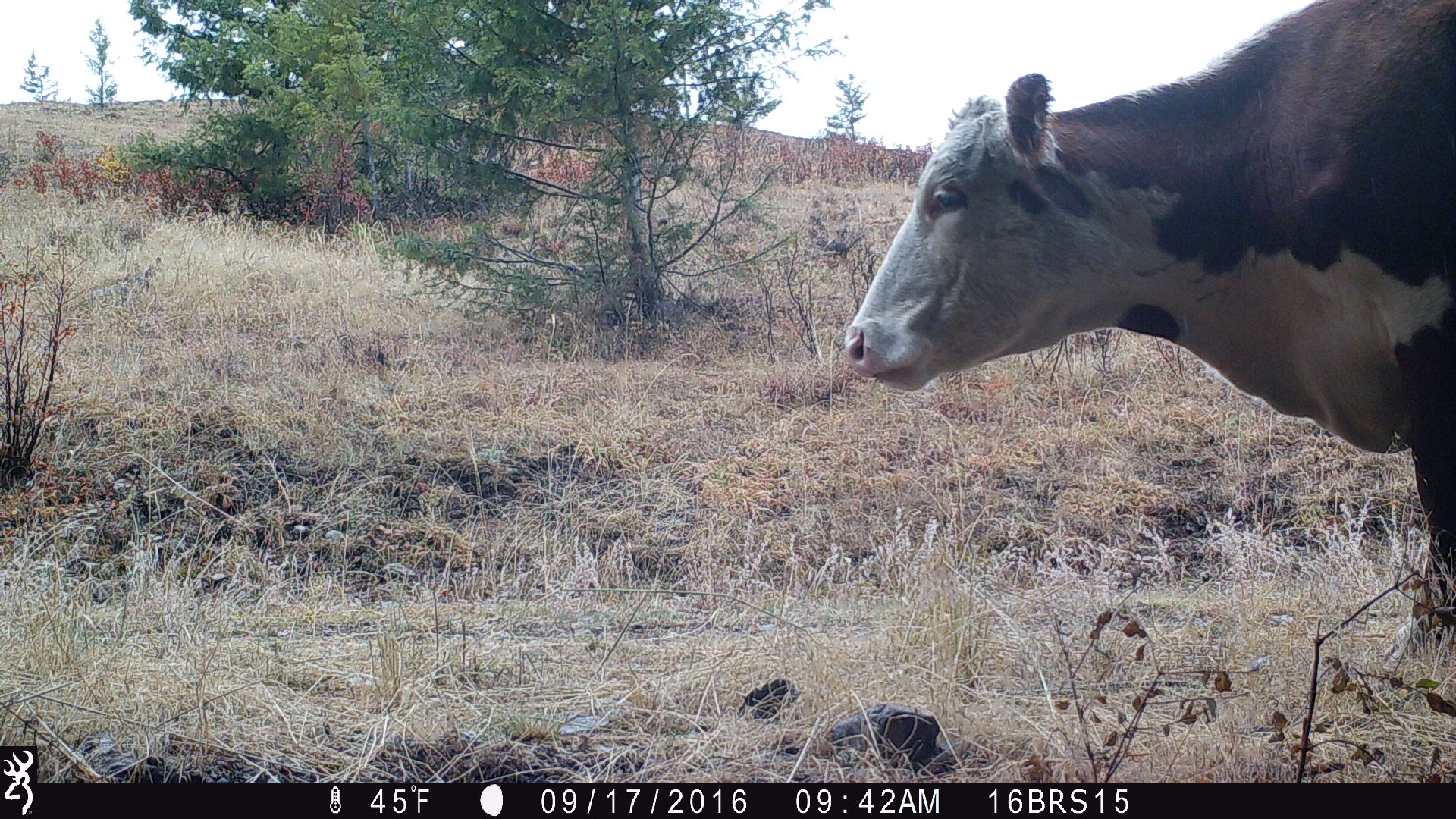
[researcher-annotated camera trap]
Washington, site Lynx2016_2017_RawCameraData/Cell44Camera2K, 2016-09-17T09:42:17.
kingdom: Animalia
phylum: Chordata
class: Mammalia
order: Artiodactyla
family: Bovidae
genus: Bos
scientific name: Bos taurus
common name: domestic cattle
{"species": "domestic cattle (Bos taurus)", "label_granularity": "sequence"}